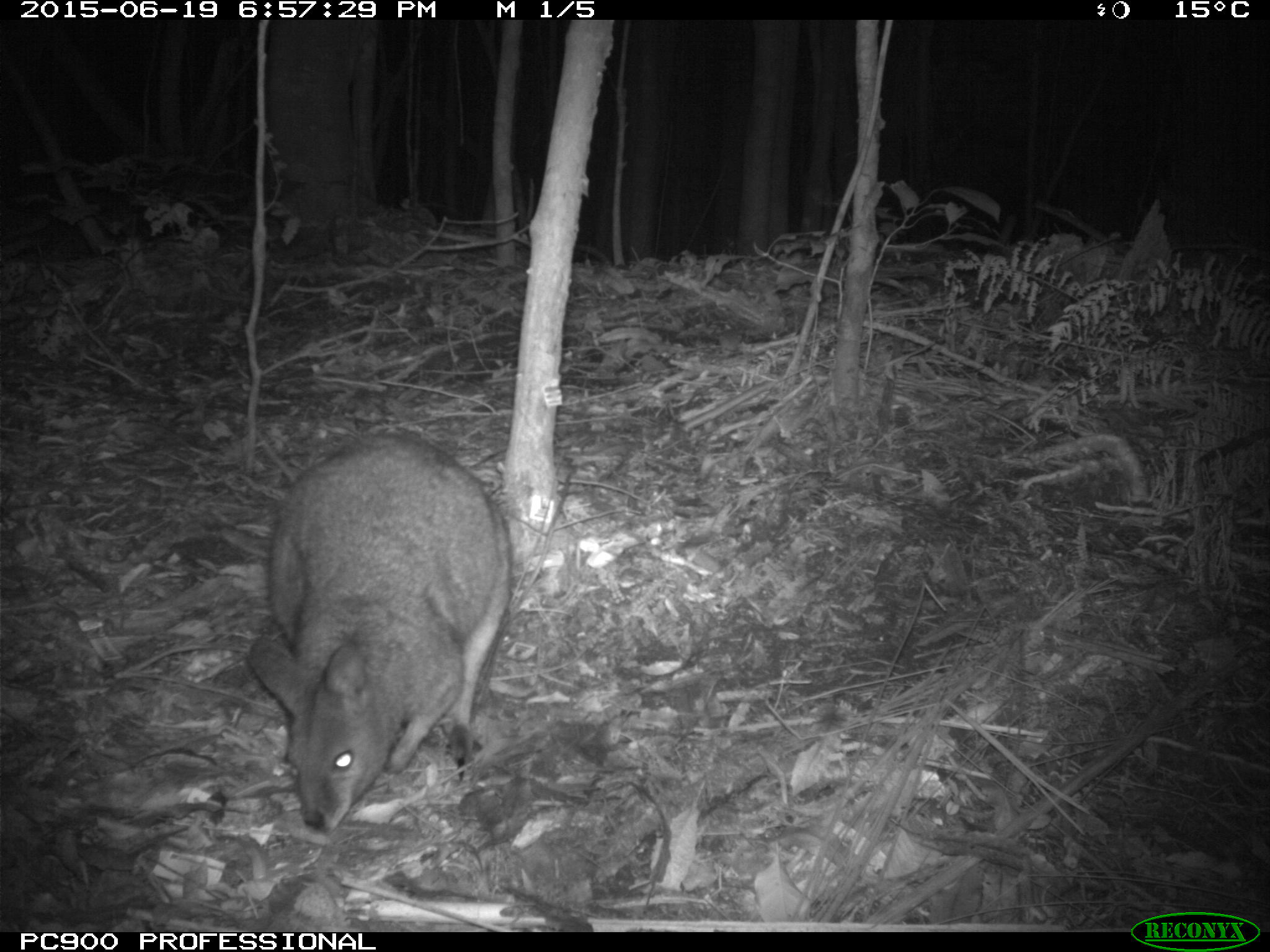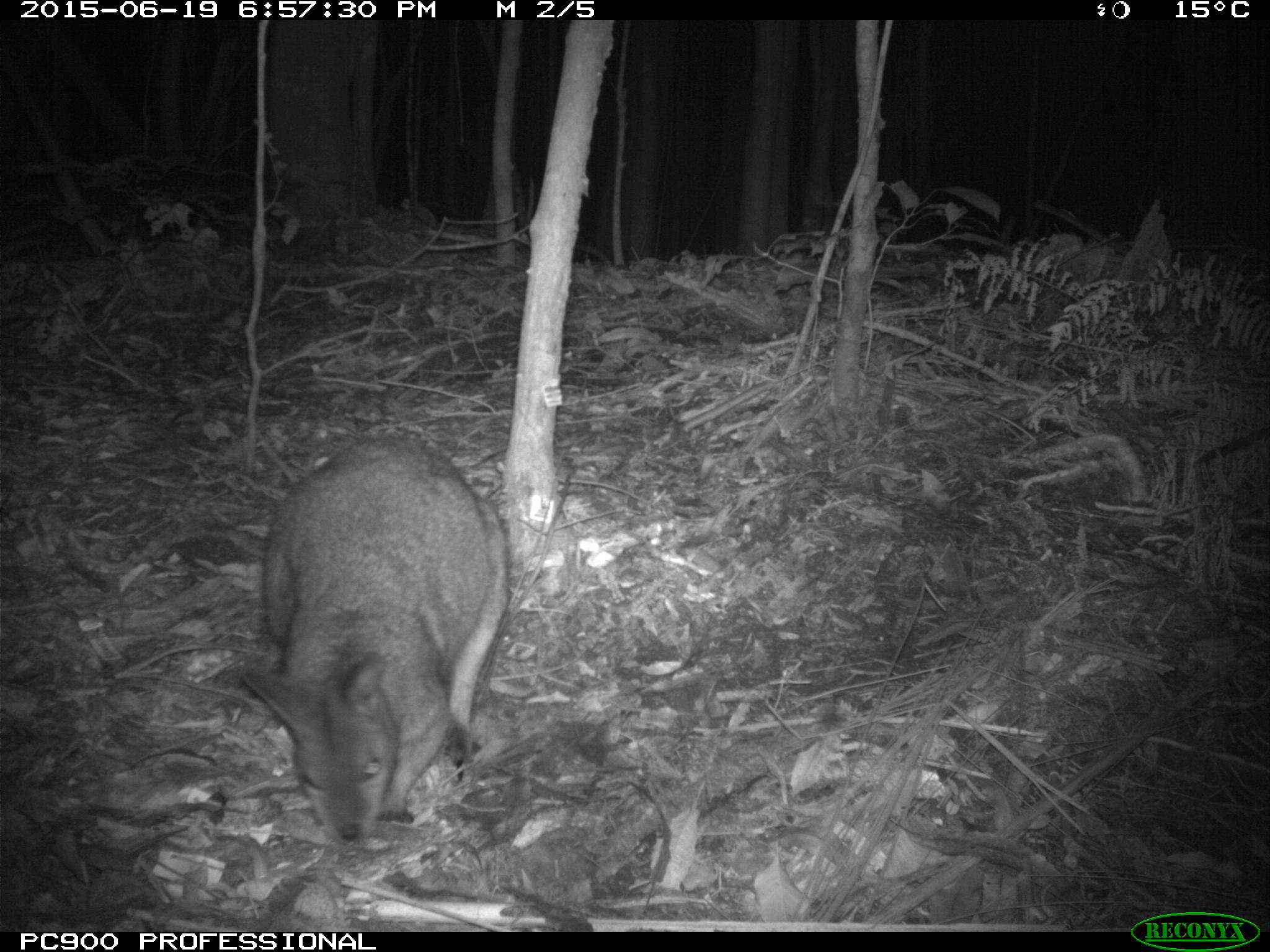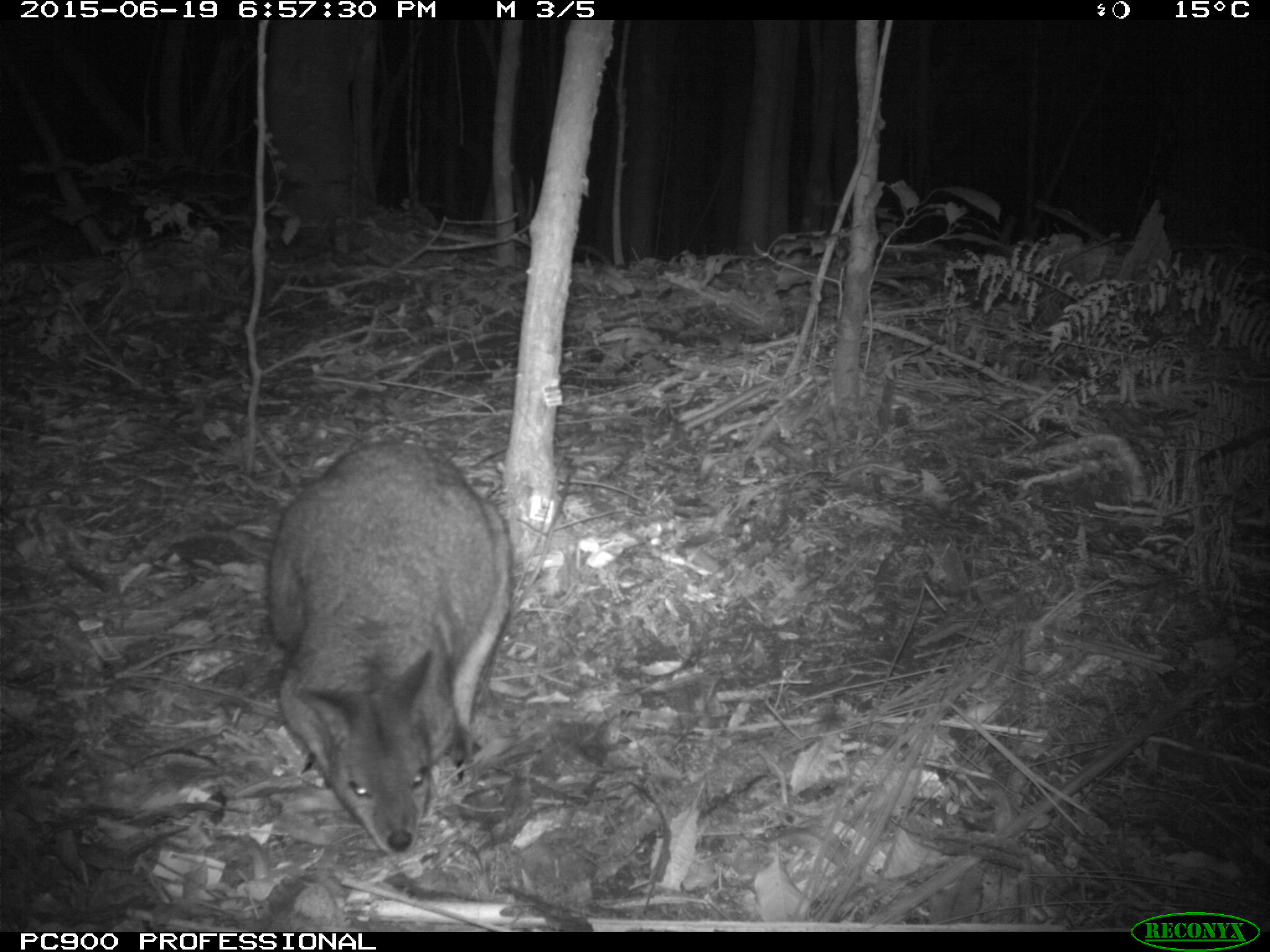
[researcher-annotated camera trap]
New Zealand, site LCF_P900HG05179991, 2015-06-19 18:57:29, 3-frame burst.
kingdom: Animalia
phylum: Chordata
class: Mammalia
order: Diprotodontia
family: Macropodidae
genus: Notamacropus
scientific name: Notamacropus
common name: wallaby